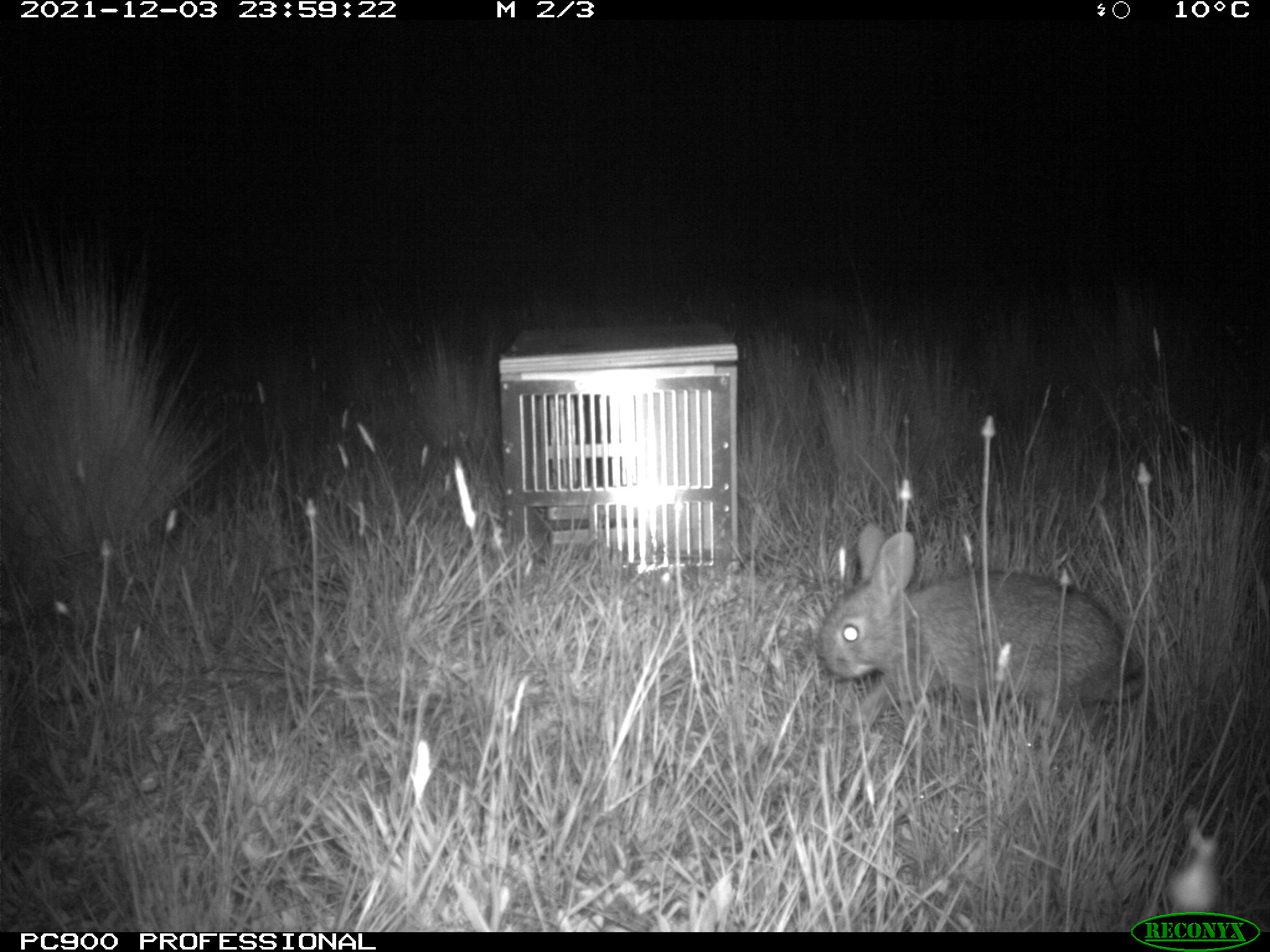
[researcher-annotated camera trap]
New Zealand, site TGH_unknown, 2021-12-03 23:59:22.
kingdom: Animalia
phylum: Chordata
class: Mammalia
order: Lagomorpha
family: Leporidae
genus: Oryctolagus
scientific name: Oryctolagus cuniculus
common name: european rabbit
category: rabbit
Rabbit (european rabbit) (Oryctolagus cuniculus).